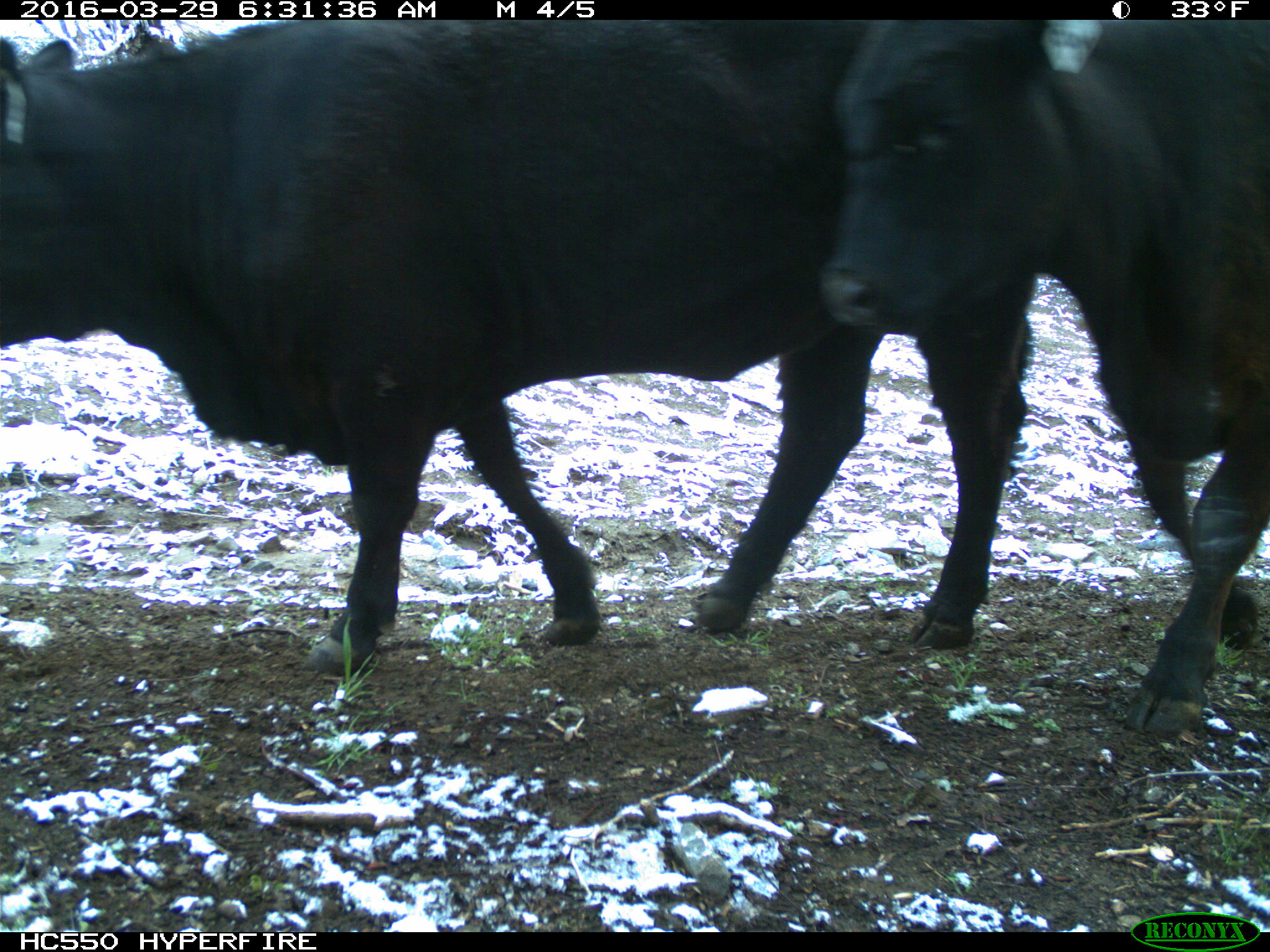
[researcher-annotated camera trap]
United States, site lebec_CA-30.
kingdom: Animalia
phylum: Chordata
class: Mammalia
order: Artiodactyla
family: Bovidae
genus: Bos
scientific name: Bos taurus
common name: domestic cow